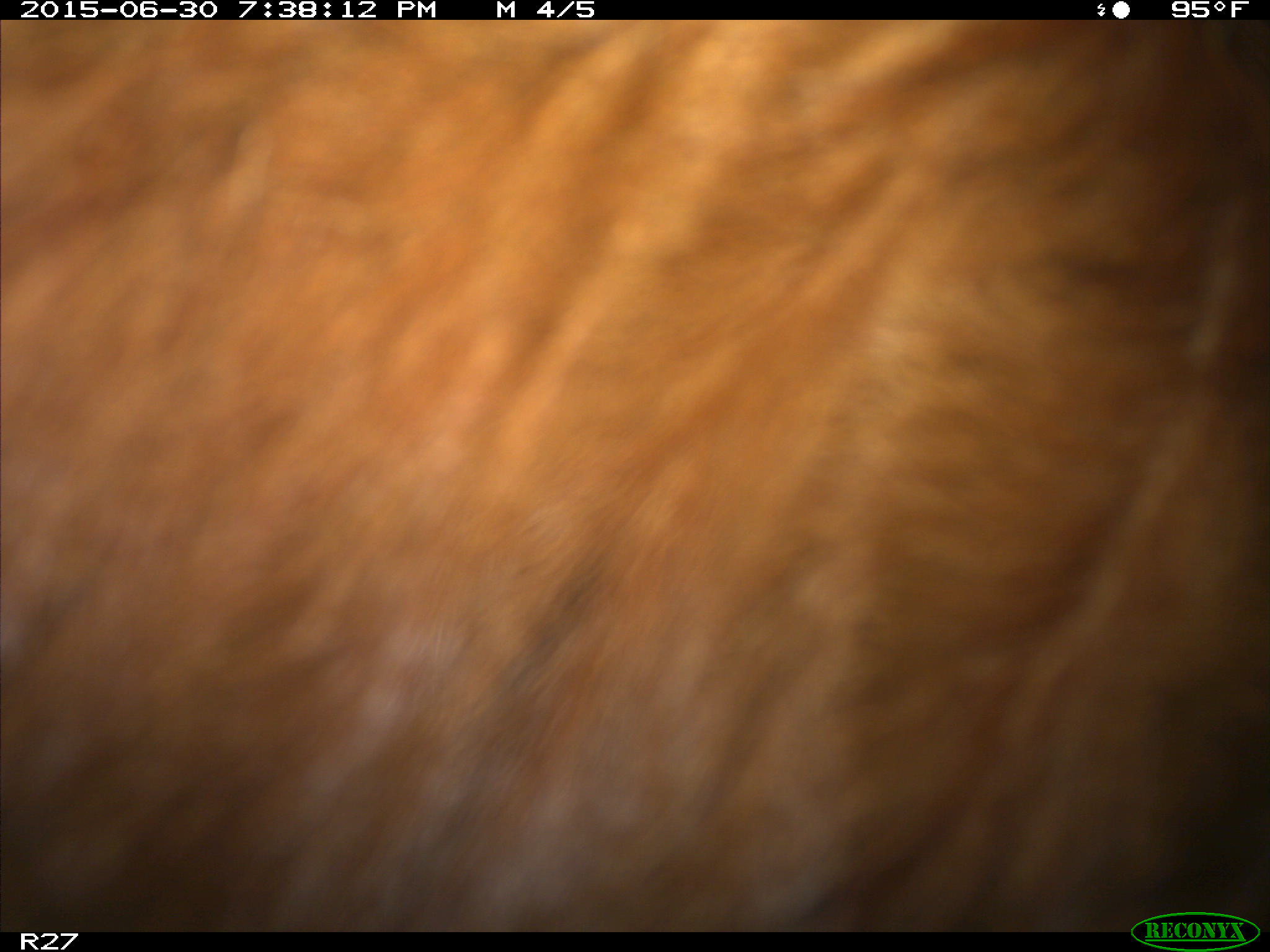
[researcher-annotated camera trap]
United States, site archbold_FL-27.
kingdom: Animalia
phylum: Chordata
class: Mammalia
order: Artiodactyla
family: Bovidae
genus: Bos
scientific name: Bos taurus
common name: domestic cow